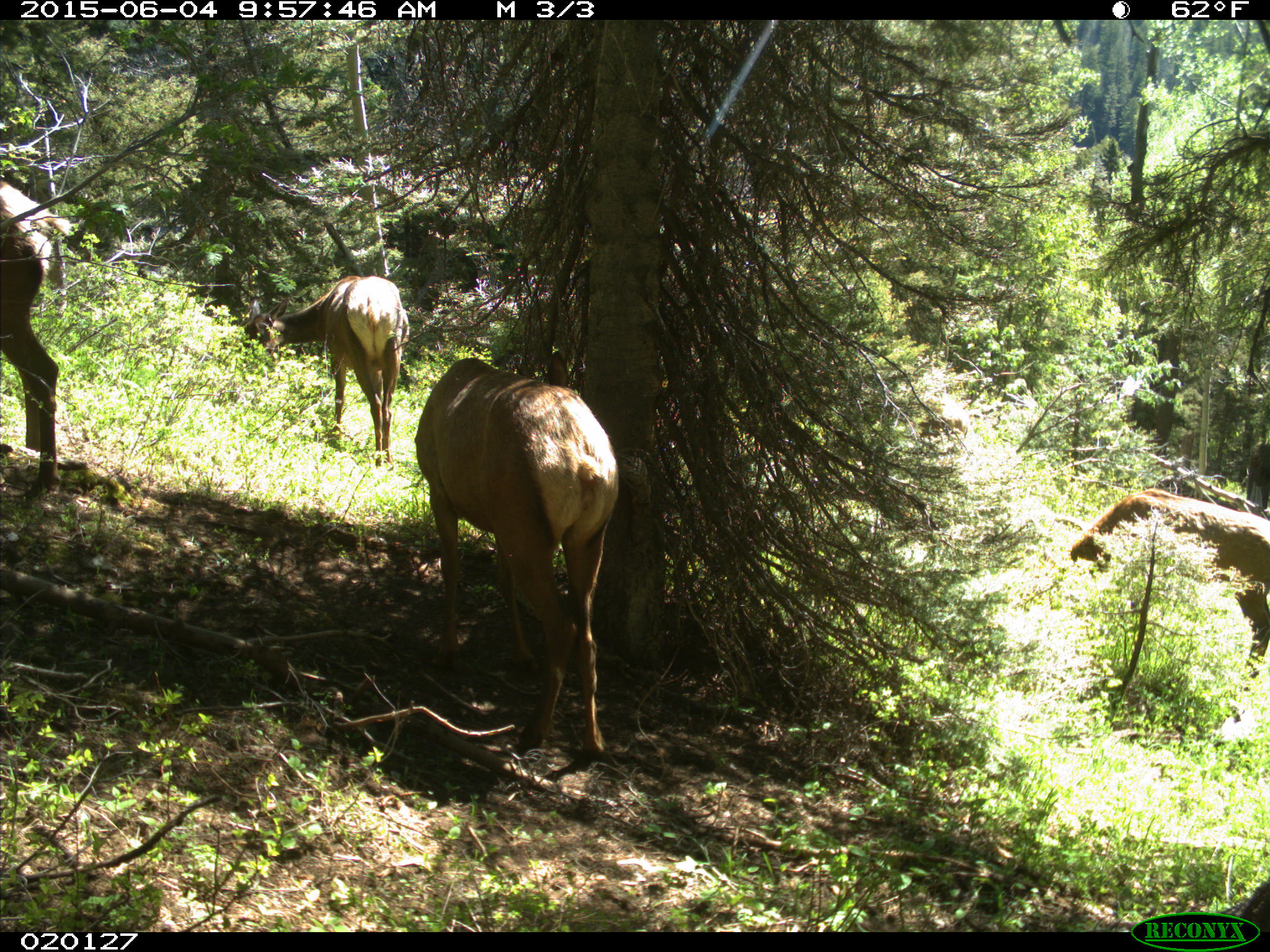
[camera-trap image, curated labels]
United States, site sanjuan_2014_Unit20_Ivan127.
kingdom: Animalia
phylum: Chordata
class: Mammalia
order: Artiodactyla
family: Cervidae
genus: Cervus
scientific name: Cervus elaphus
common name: red deer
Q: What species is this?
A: Cervus elaphus (red deer).